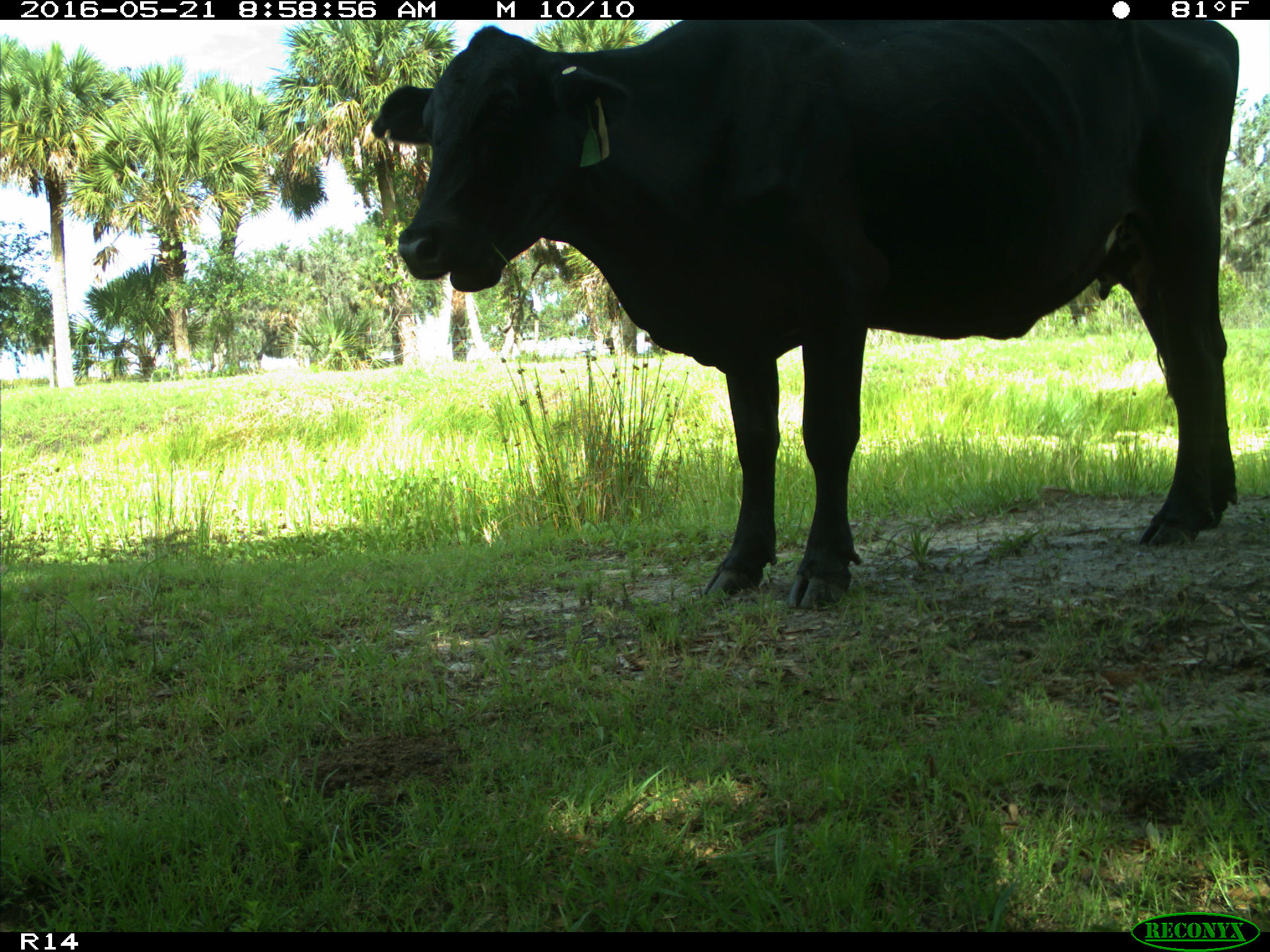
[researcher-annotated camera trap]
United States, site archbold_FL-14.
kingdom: Animalia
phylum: Chordata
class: Mammalia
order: Artiodactyla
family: Bovidae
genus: Bos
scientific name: Bos taurus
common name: domestic cow